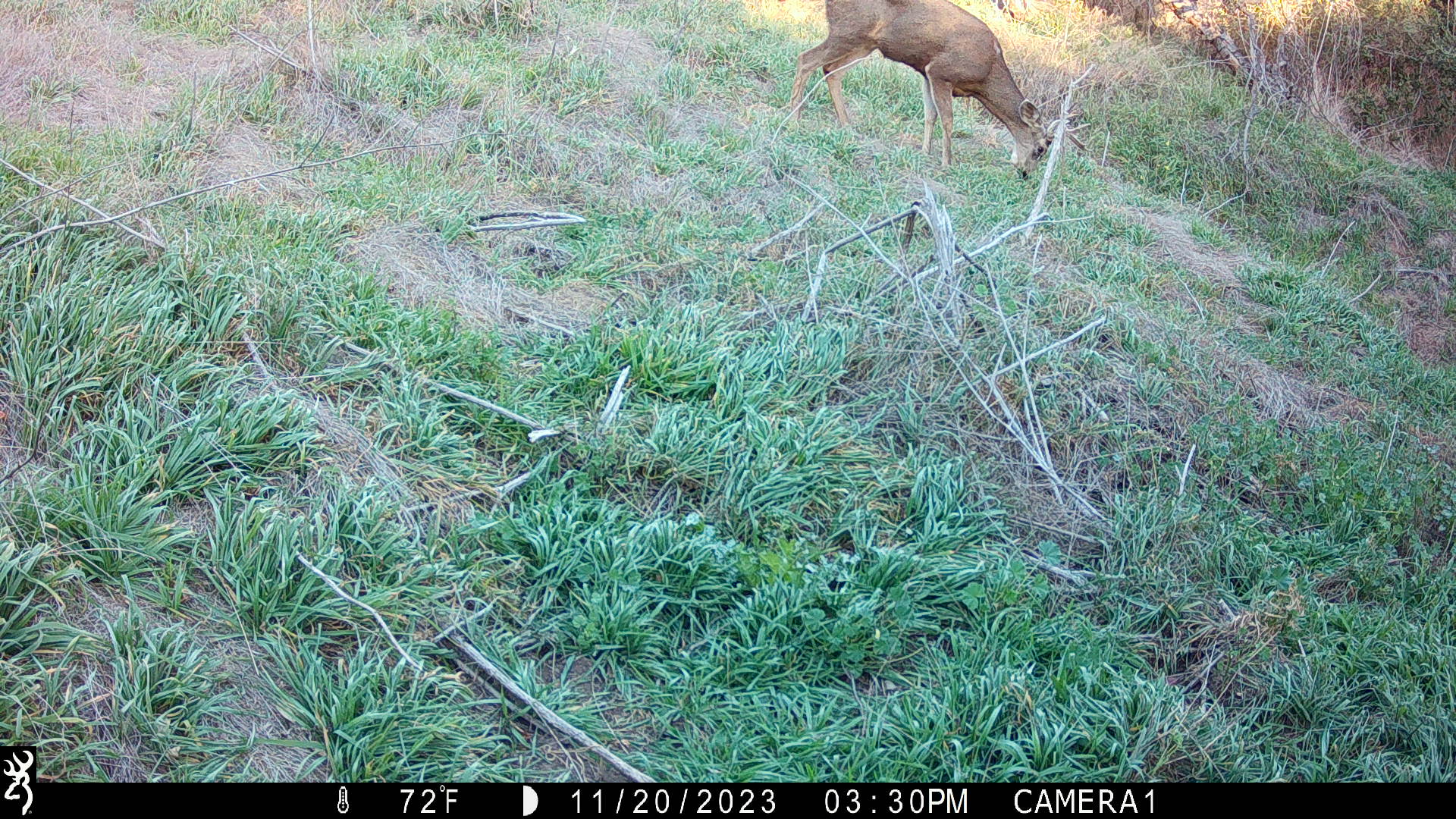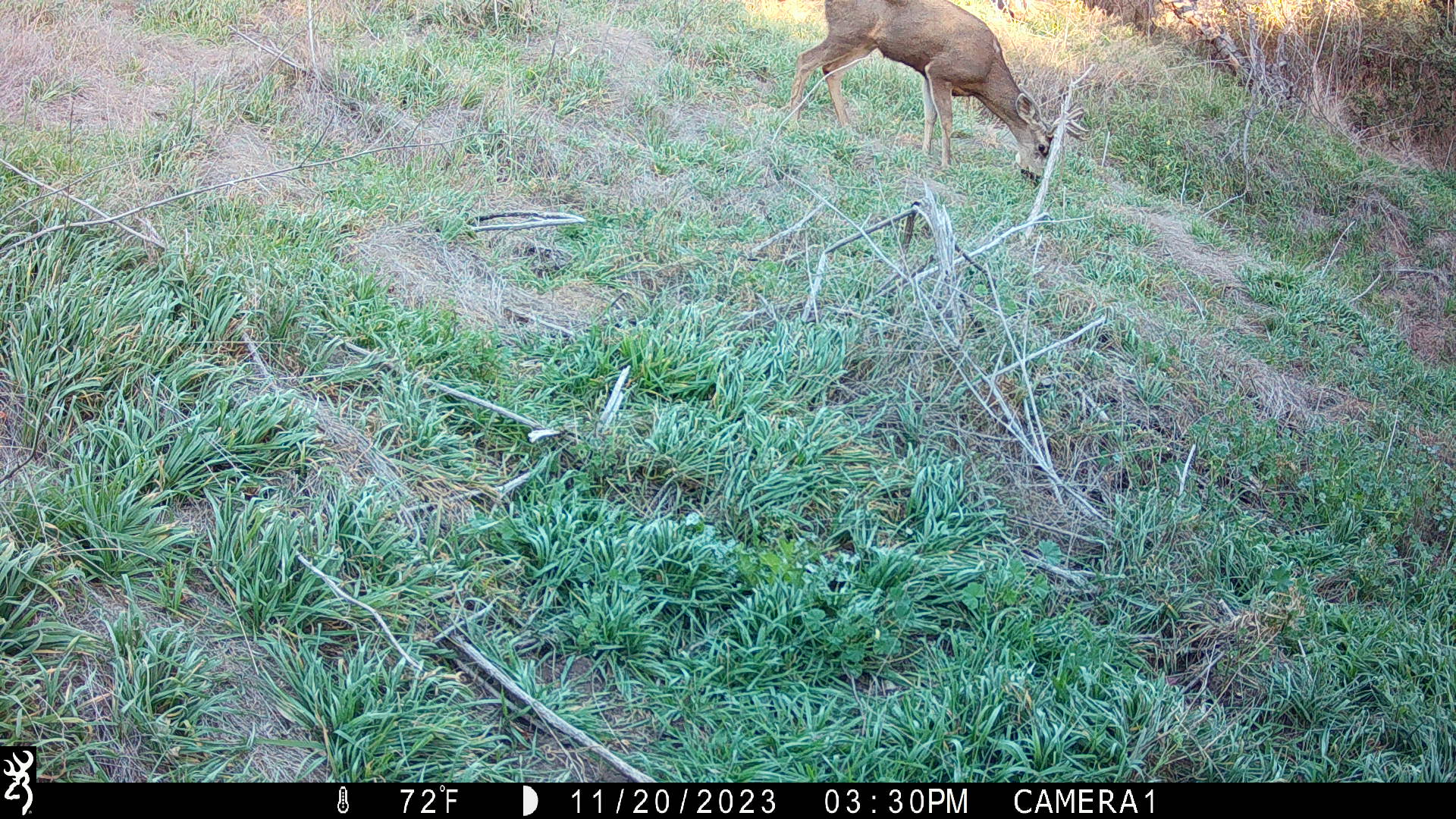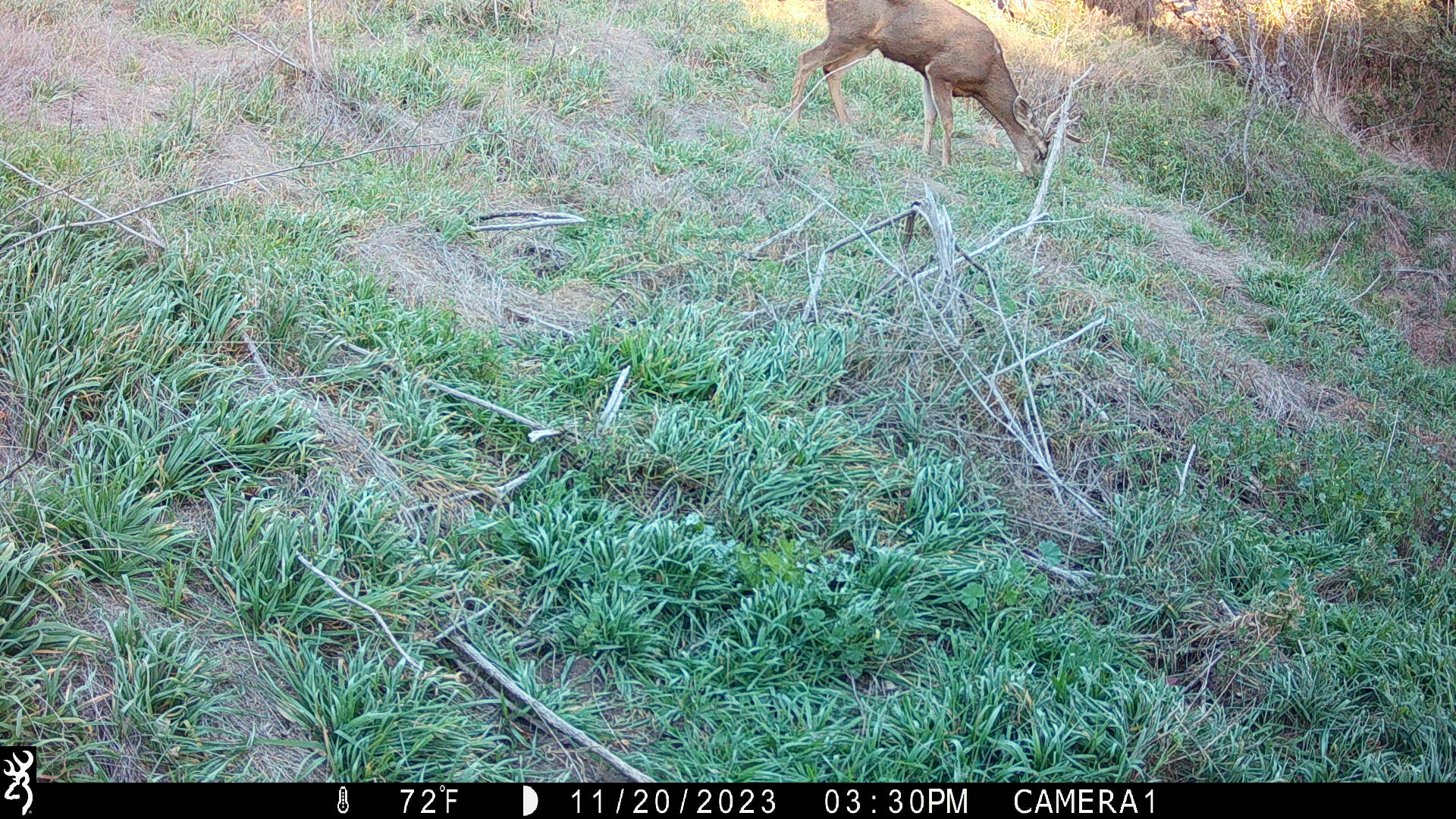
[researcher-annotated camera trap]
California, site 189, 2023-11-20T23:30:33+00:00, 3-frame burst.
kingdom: Animalia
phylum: Chordata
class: Mammalia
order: Artiodactyla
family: Cervidae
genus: Odocoileus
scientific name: Odocoileus hemionus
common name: mule deer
Mule deer (Odocoileus hemionus).